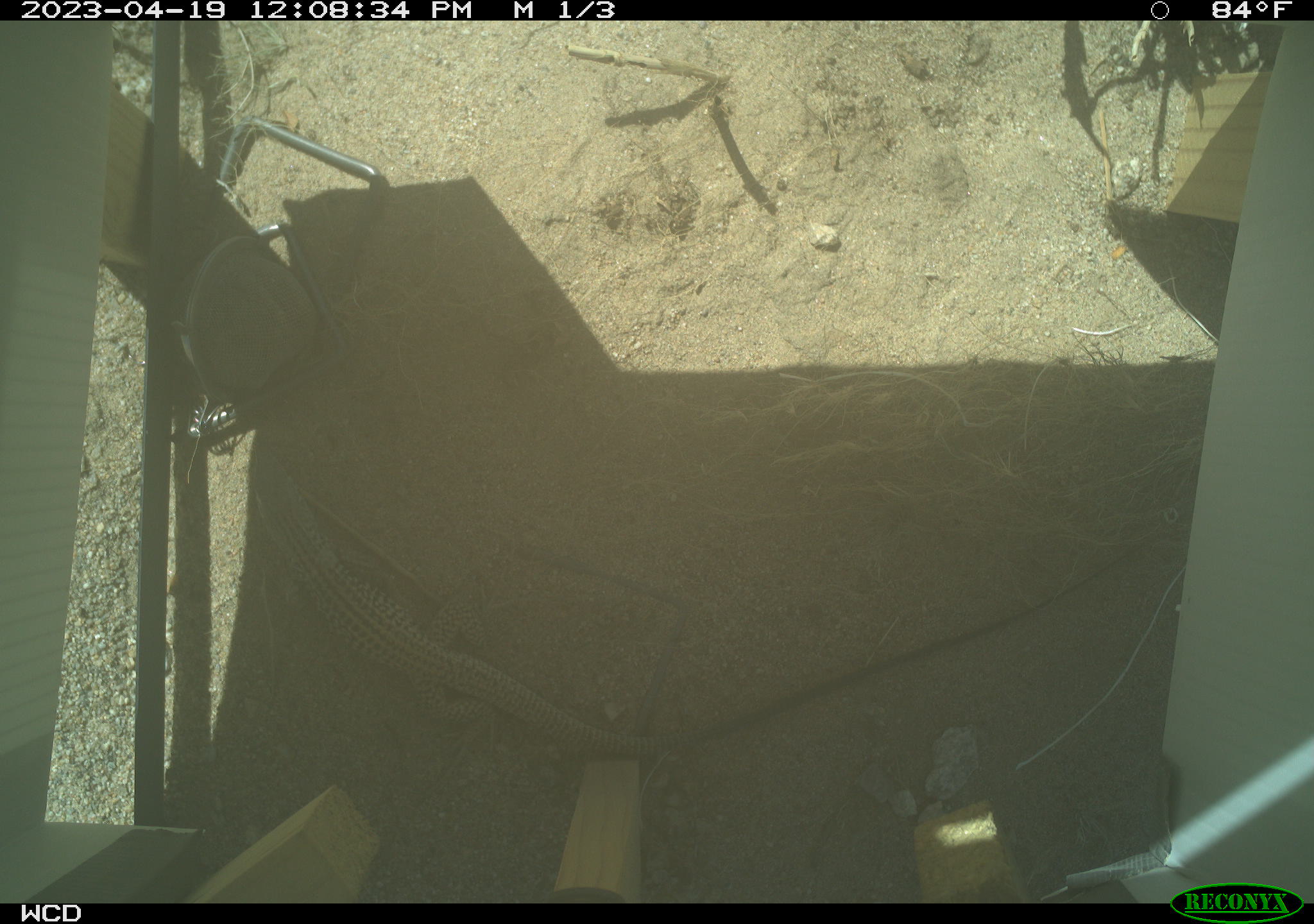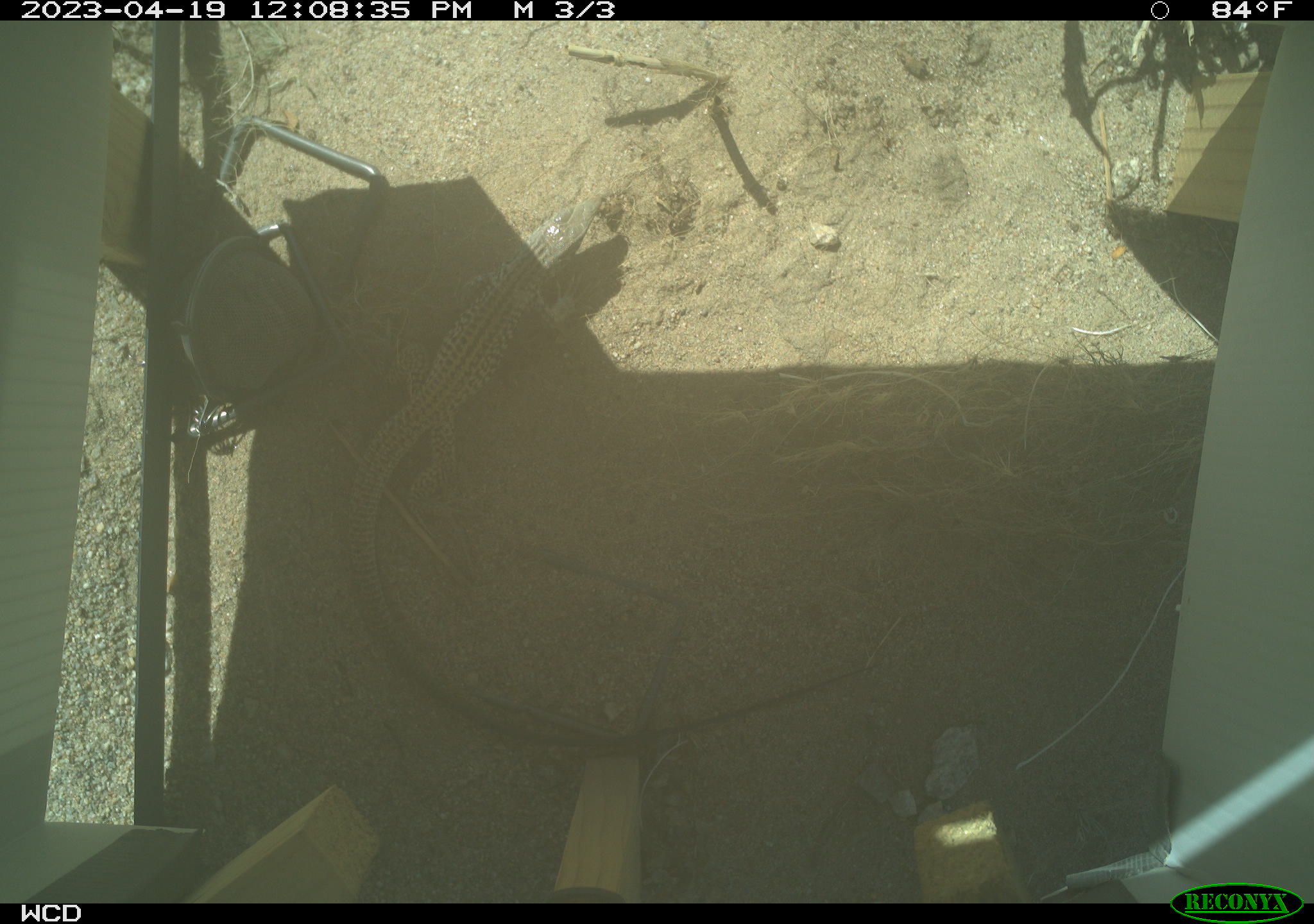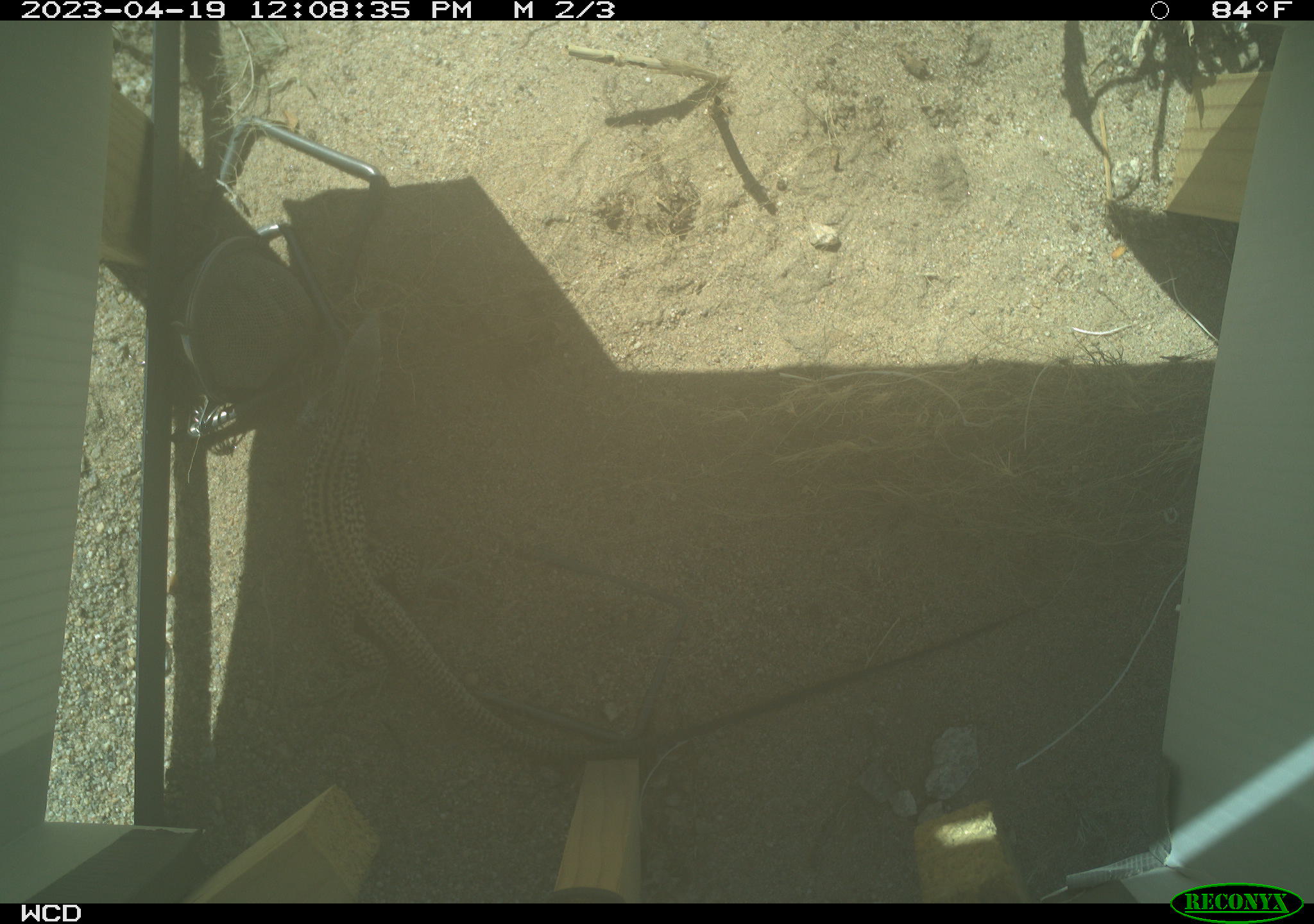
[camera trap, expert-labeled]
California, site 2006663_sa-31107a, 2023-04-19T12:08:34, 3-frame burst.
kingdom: Animalia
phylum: Chordata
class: Reptilia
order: Squamata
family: Teiidae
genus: Aspidoscelis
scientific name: Aspidoscelis tigris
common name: western whiptail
Western whiptail (Aspidoscelis tigris).